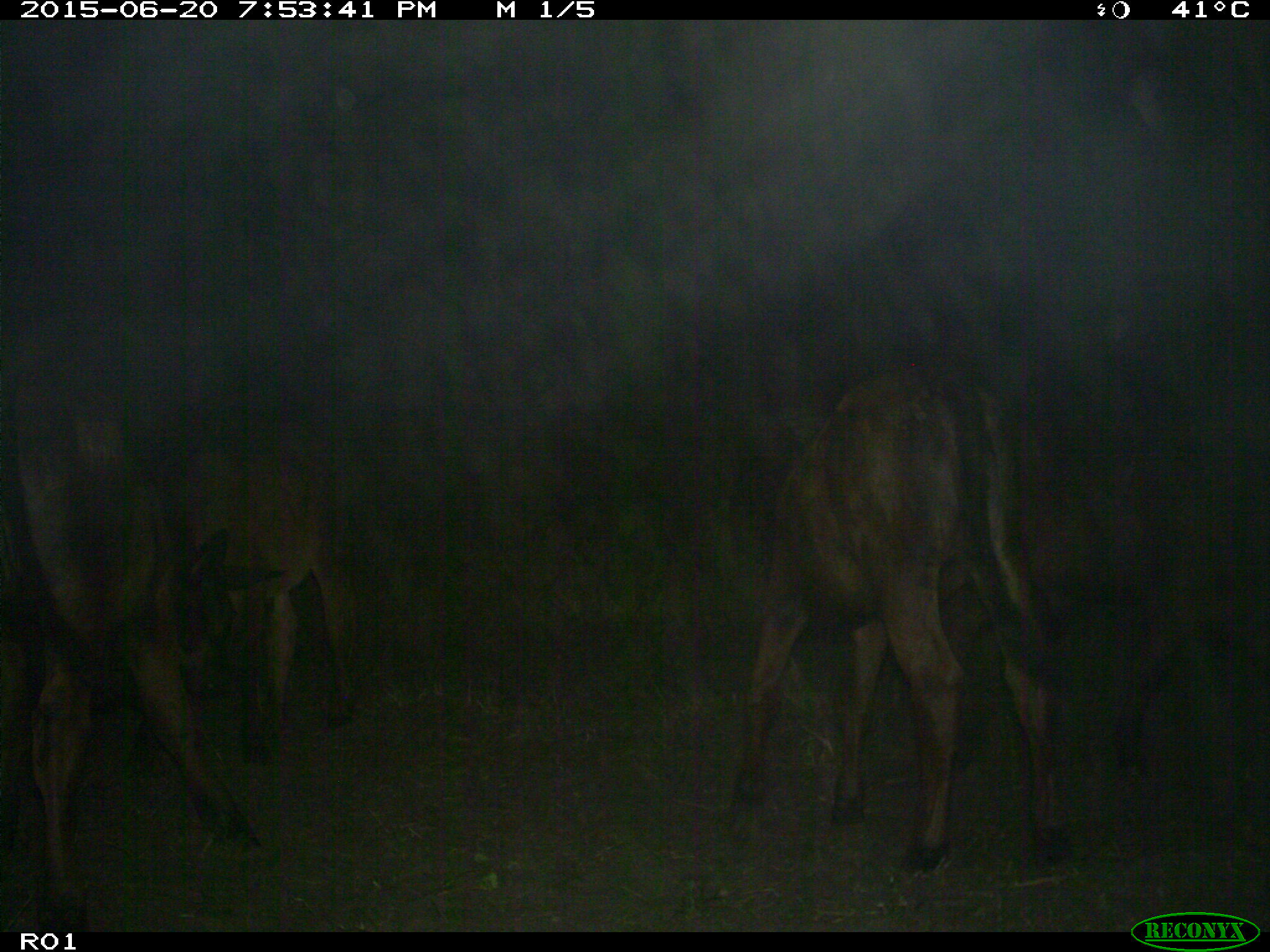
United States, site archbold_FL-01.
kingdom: Animalia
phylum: Chordata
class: Mammalia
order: Artiodactyla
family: Bovidae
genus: Bos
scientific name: Bos taurus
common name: domestic cow